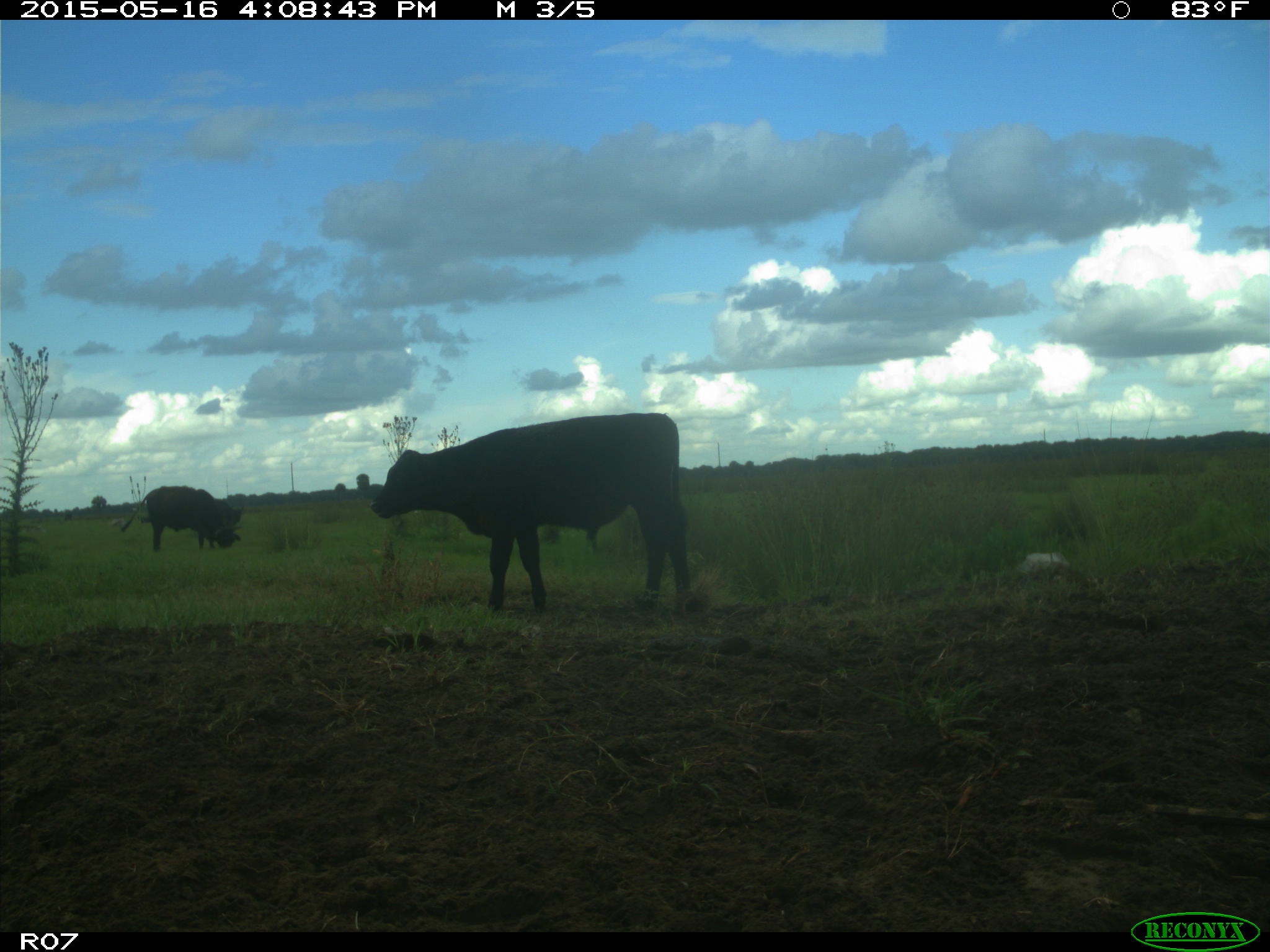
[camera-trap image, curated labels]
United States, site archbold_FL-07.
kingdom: Animalia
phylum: Chordata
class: Mammalia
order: Artiodactyla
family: Bovidae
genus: Bos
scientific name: Bos taurus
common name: domestic cow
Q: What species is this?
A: Bos taurus (domestic cow).